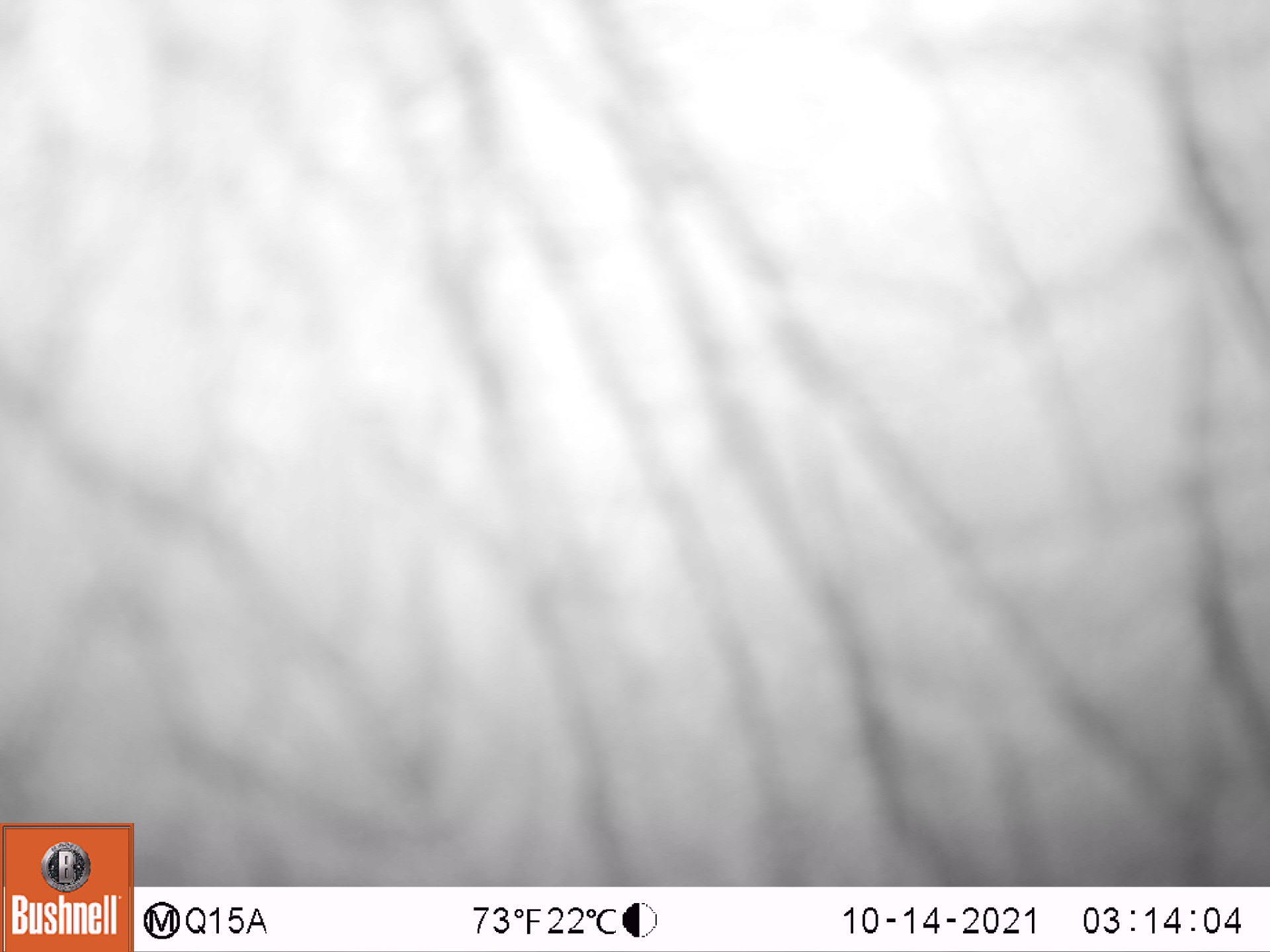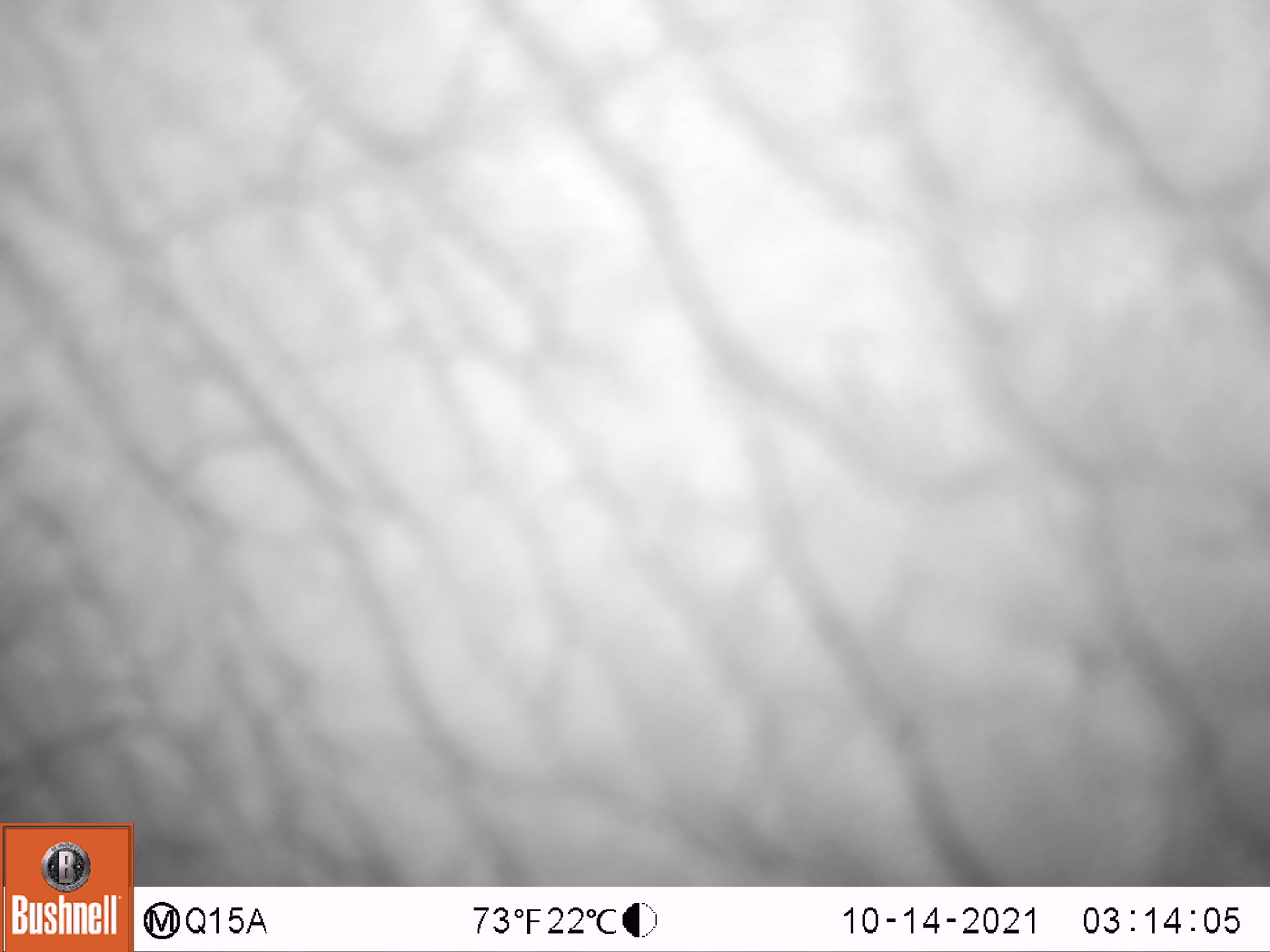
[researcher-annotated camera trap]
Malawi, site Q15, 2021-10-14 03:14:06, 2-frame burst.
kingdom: Animalia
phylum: Chordata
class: Mammalia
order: Proboscidea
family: Elephantidae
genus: Loxodonta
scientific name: Loxodonta africana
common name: african savanna elephant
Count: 1.